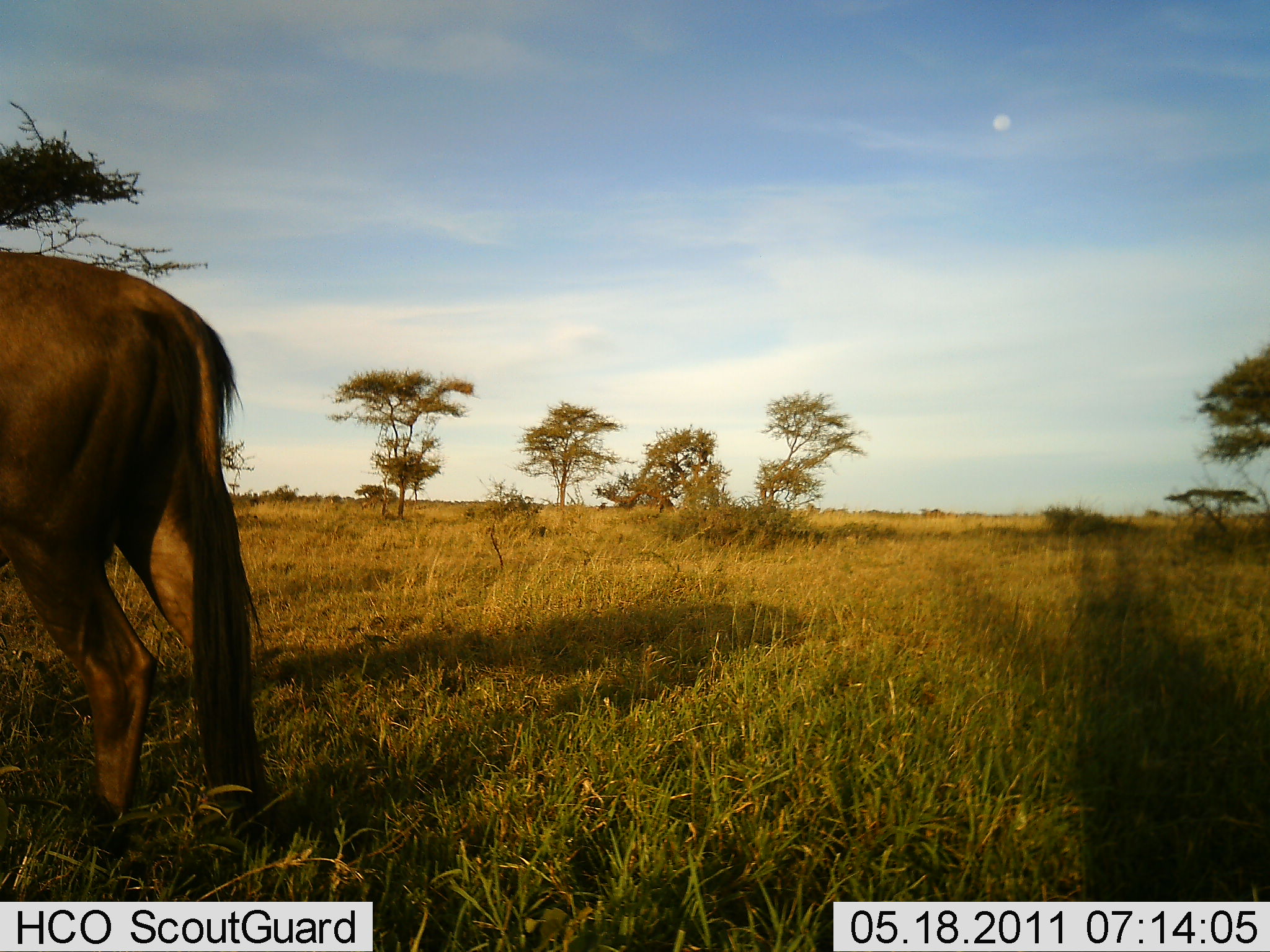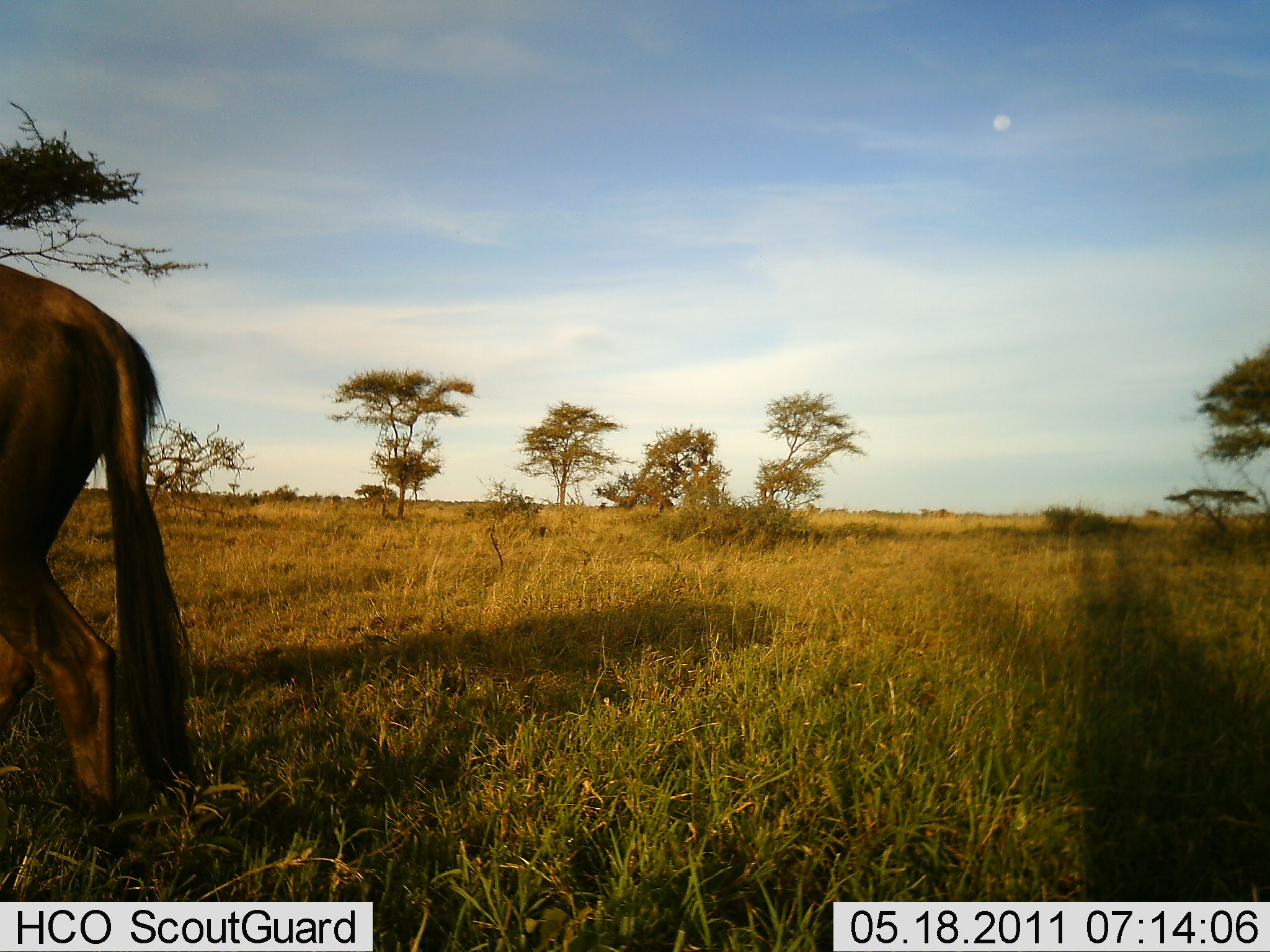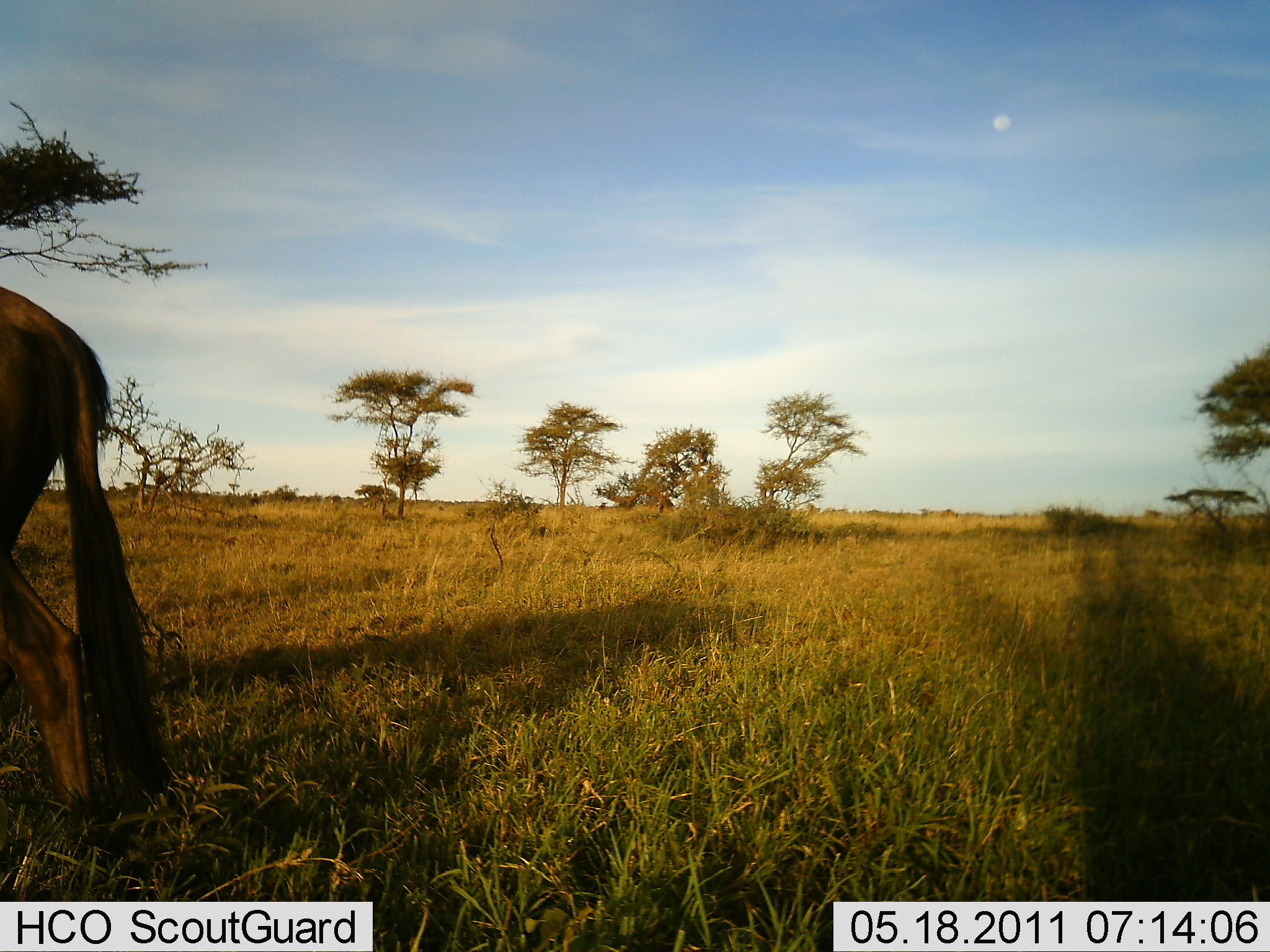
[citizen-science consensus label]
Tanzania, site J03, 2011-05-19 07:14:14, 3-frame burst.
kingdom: Animalia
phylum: Chordata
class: Mammalia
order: Artiodactyla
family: Bovidae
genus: Connochaetes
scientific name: Connochaetes taurinus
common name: blue wildebeest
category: wildebeest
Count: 1.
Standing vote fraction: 11%.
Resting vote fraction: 0%.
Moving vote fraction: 89%.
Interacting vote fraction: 0%.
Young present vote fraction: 0%.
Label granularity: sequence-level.